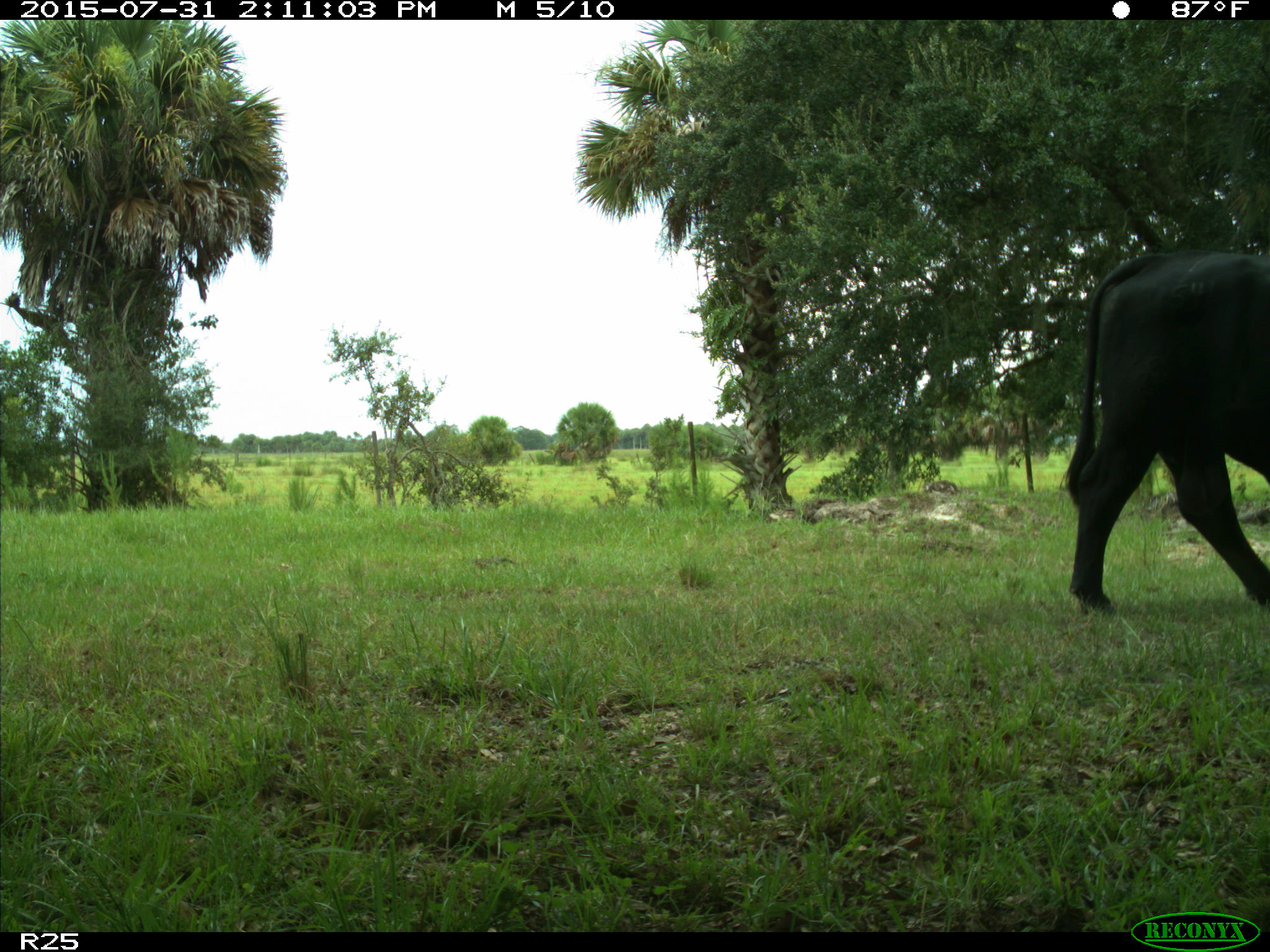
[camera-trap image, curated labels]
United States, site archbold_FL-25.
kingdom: Animalia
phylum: Chordata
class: Mammalia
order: Artiodactyla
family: Bovidae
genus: Bos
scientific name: Bos taurus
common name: domestic cow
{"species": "Bos taurus (domestic cow)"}